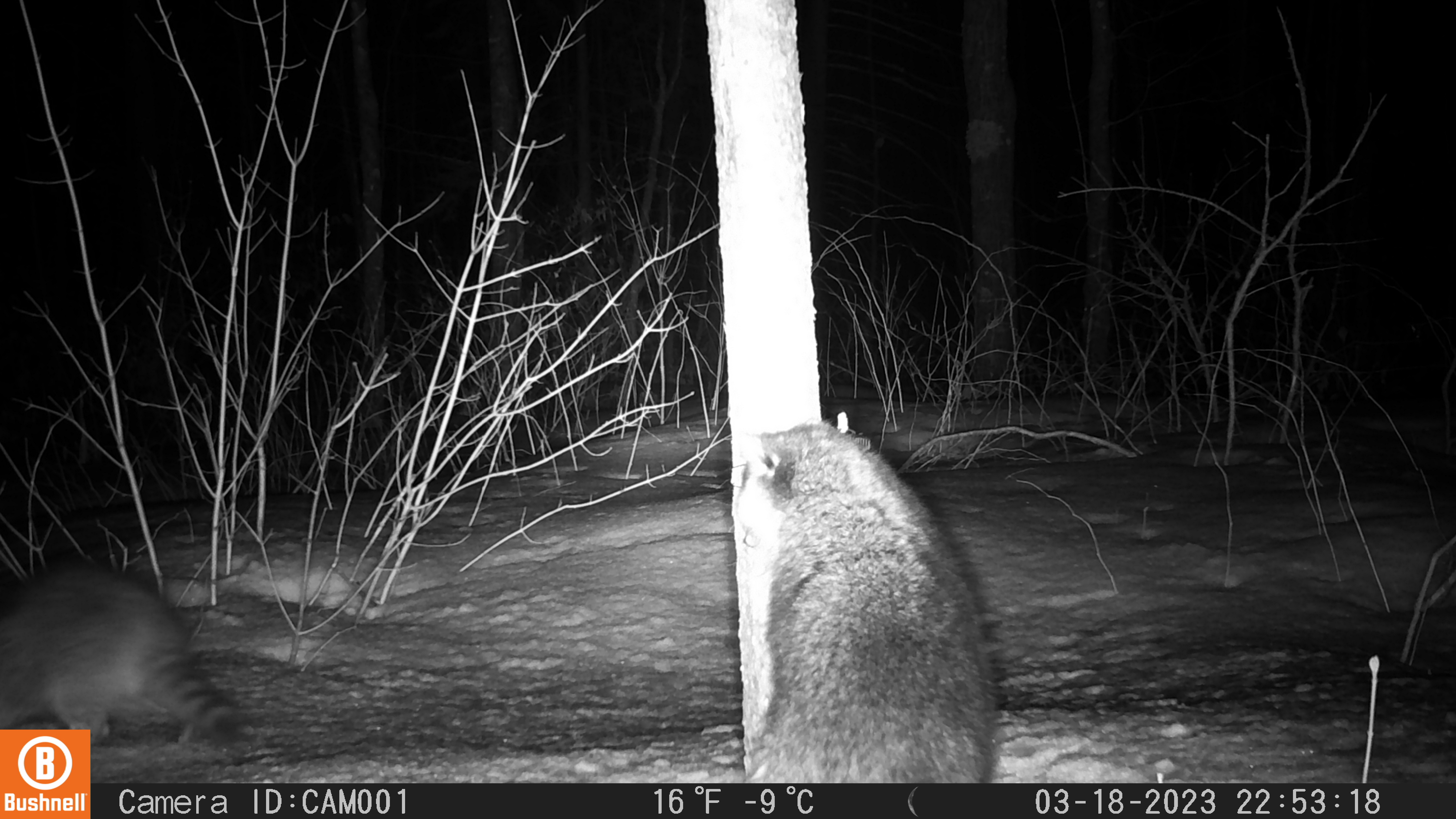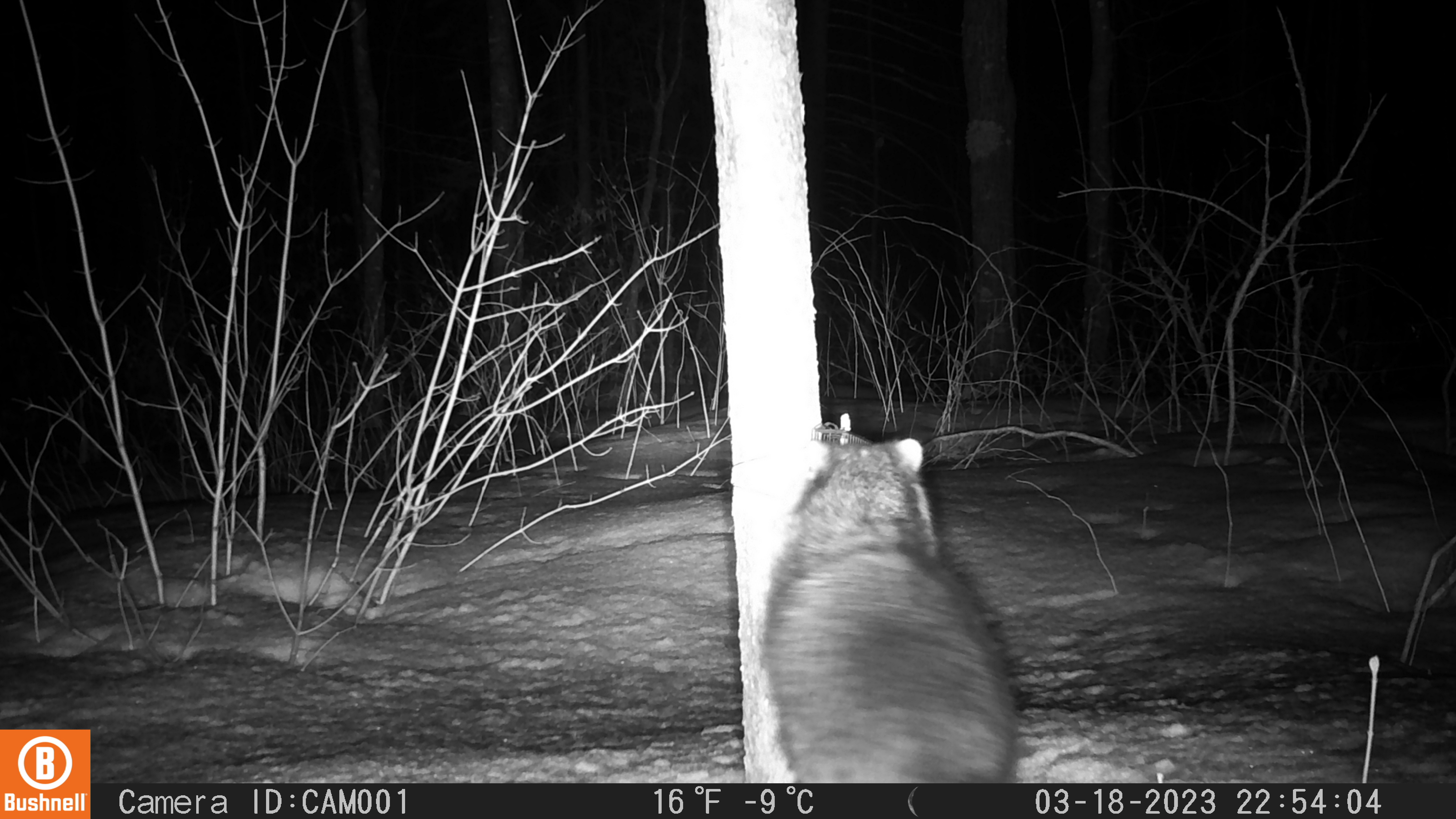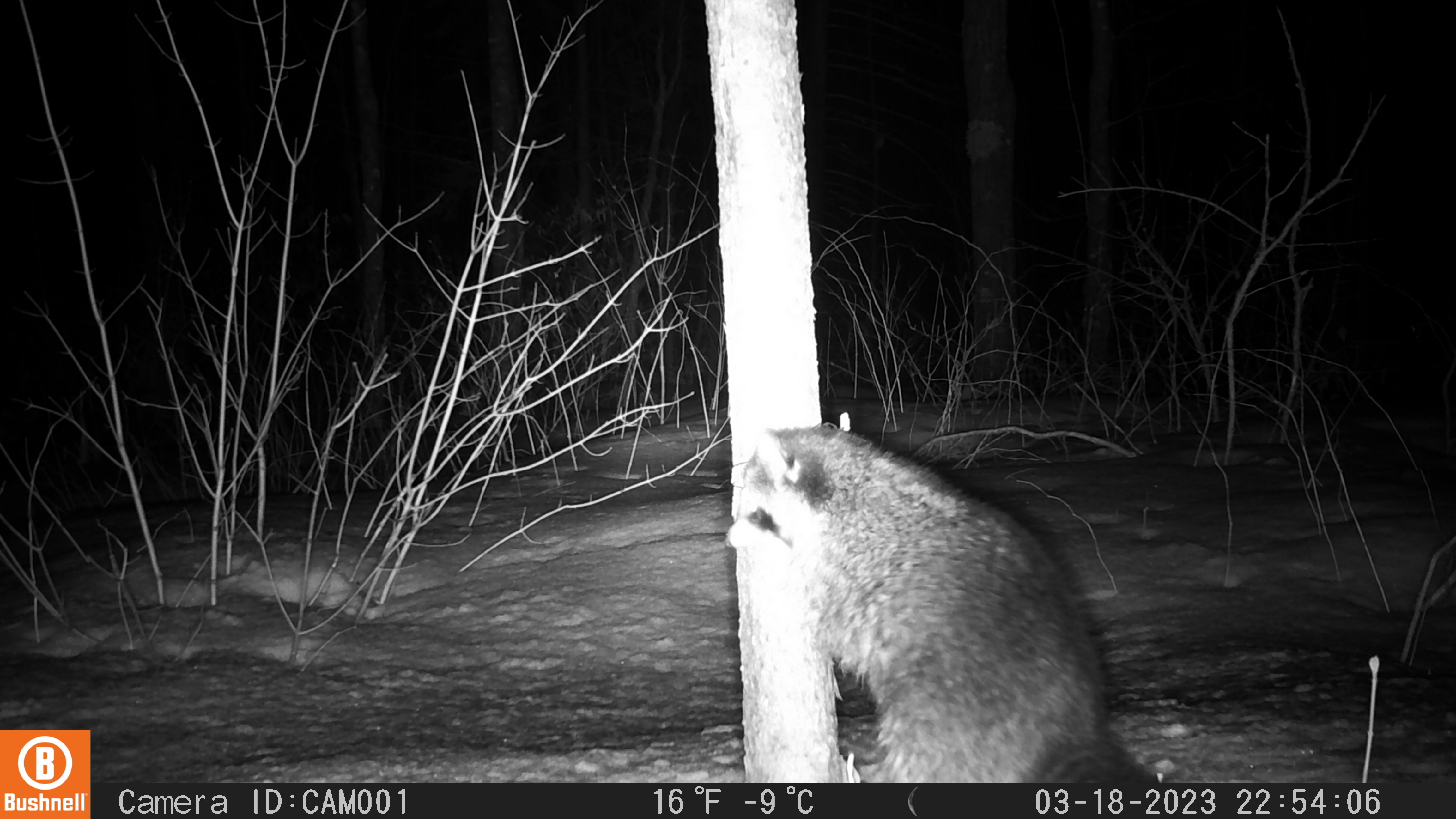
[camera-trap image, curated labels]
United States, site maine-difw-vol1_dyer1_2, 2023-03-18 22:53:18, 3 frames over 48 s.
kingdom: Animalia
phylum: Chordata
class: Mammalia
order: Carnivora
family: Procyonidae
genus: Procyon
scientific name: Procyon lotor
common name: raccoon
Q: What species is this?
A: Raccoon (Procyon lotor).